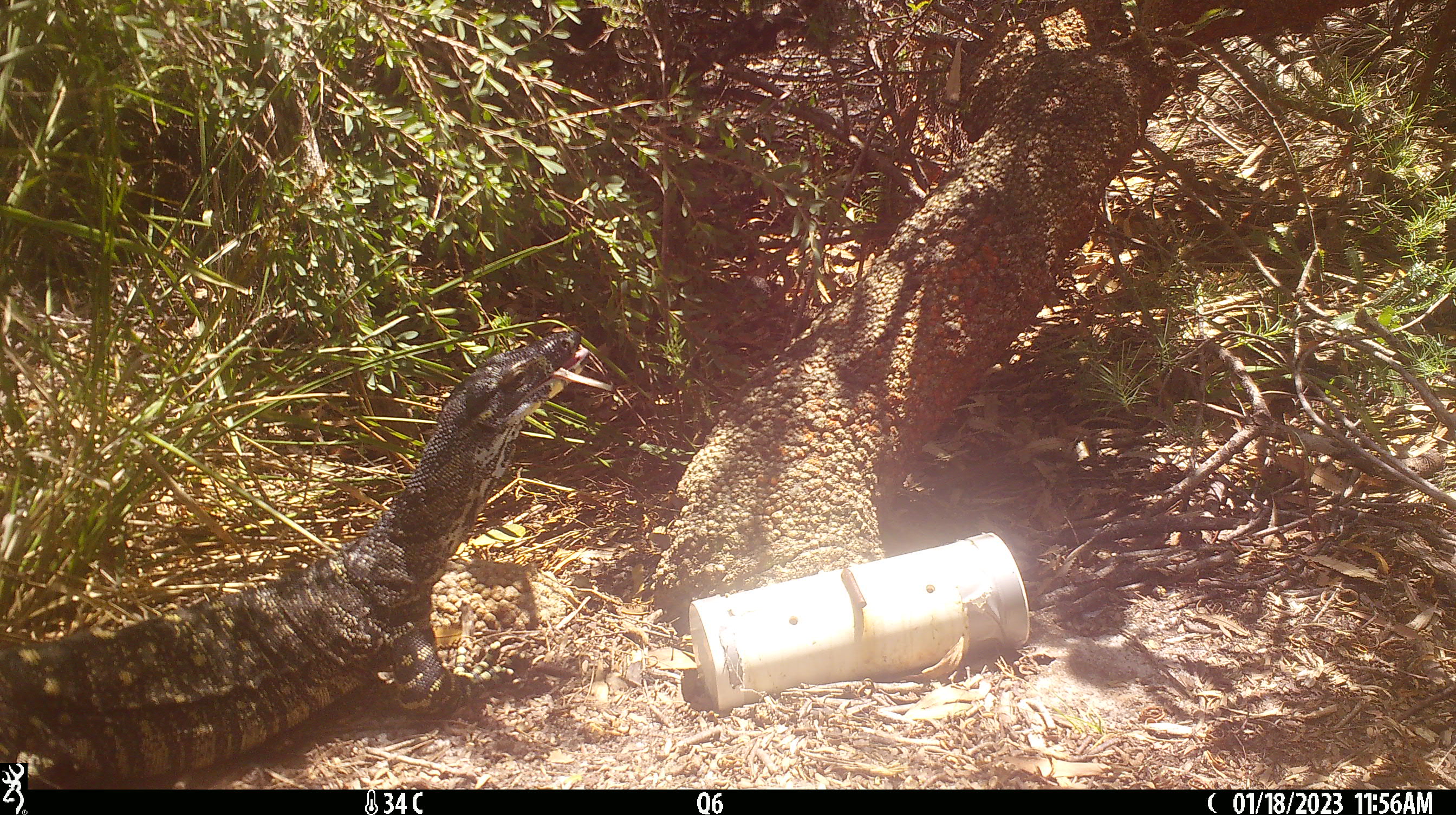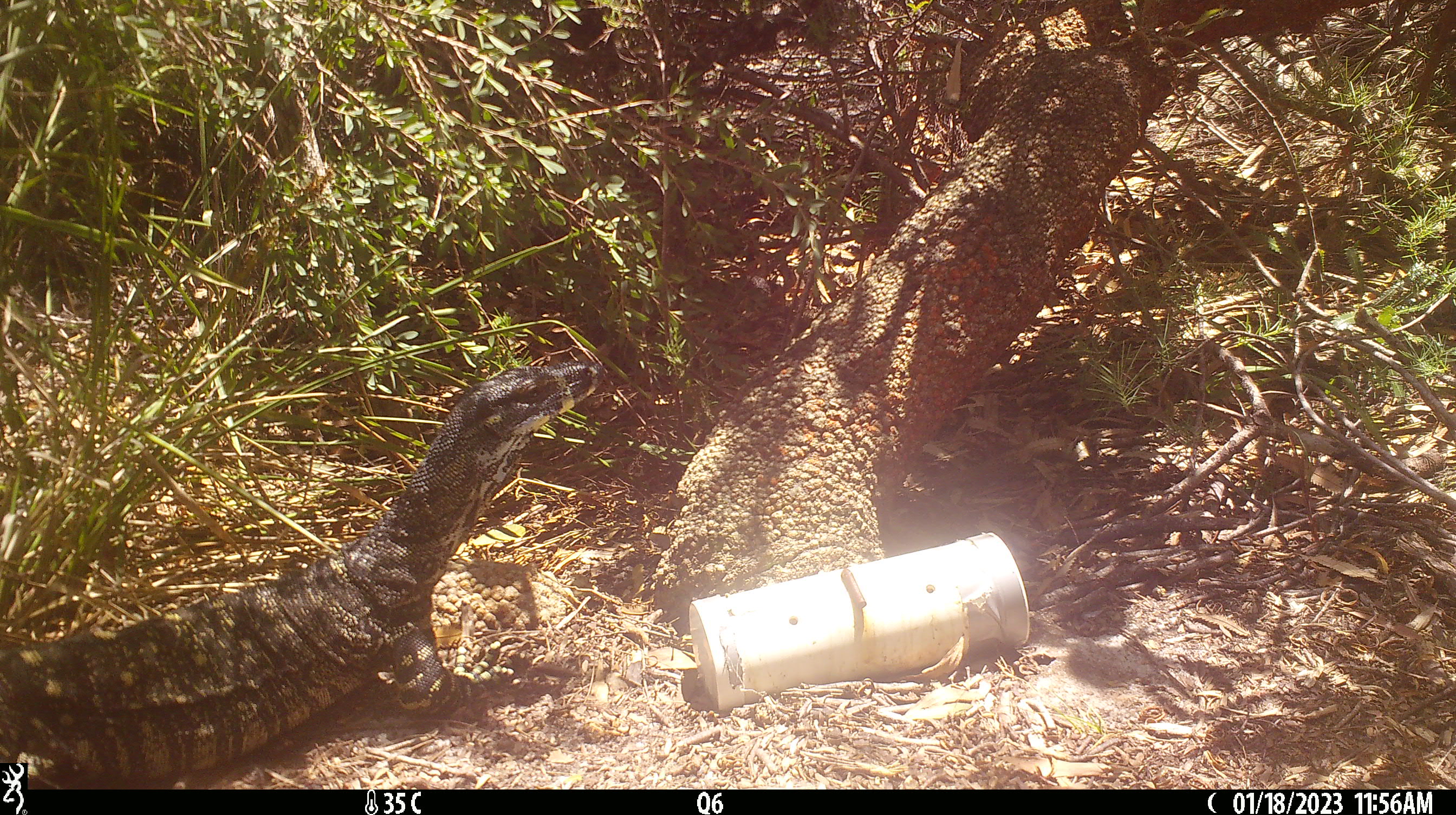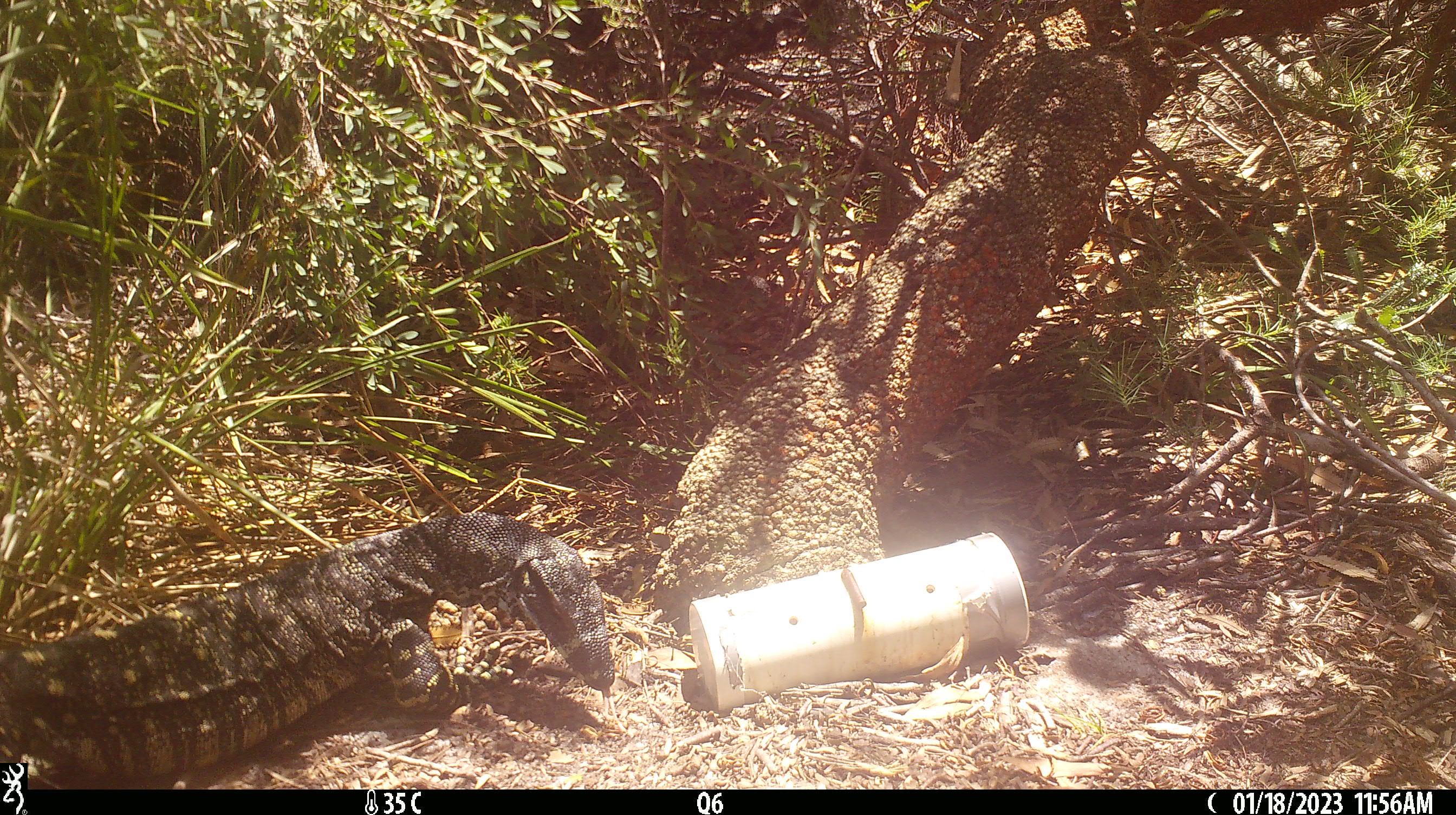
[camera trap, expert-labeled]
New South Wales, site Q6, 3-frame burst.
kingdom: Animalia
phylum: Chordata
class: Reptilia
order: Squamata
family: Varanidae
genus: Varanus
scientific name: Varanus varius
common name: lace monitor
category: goanna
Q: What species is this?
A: Goanna (lace monitor) (Varanus varius).